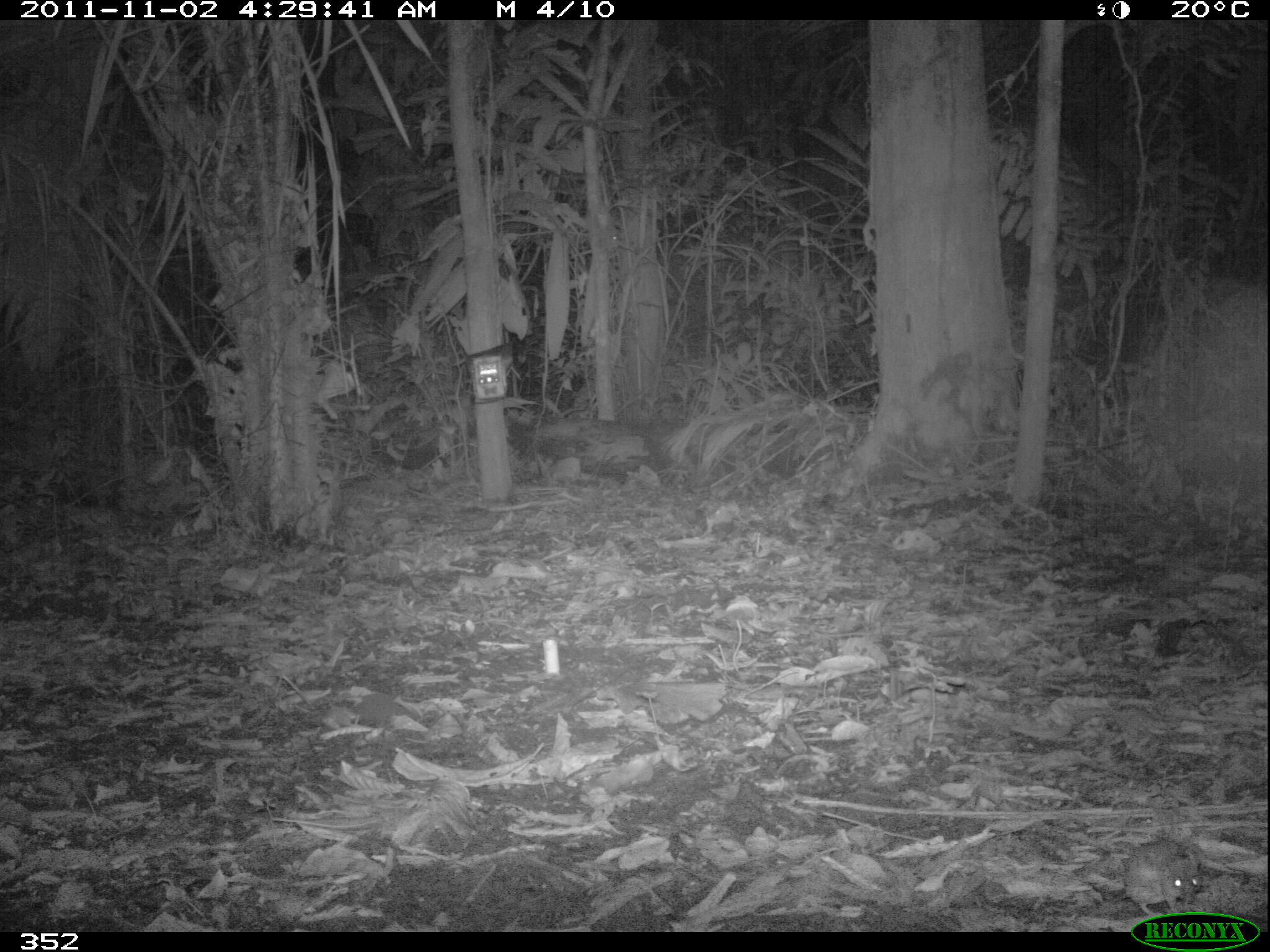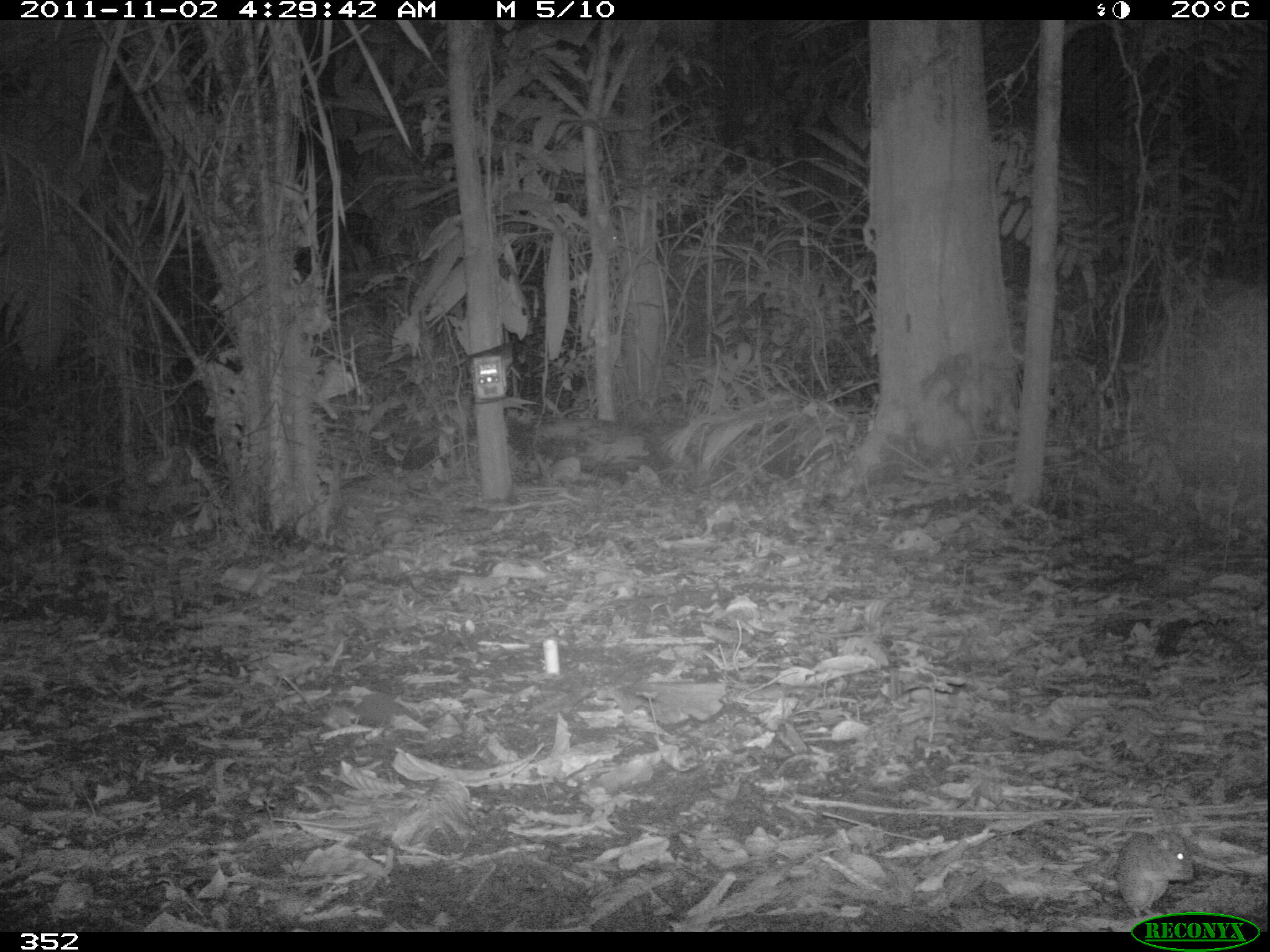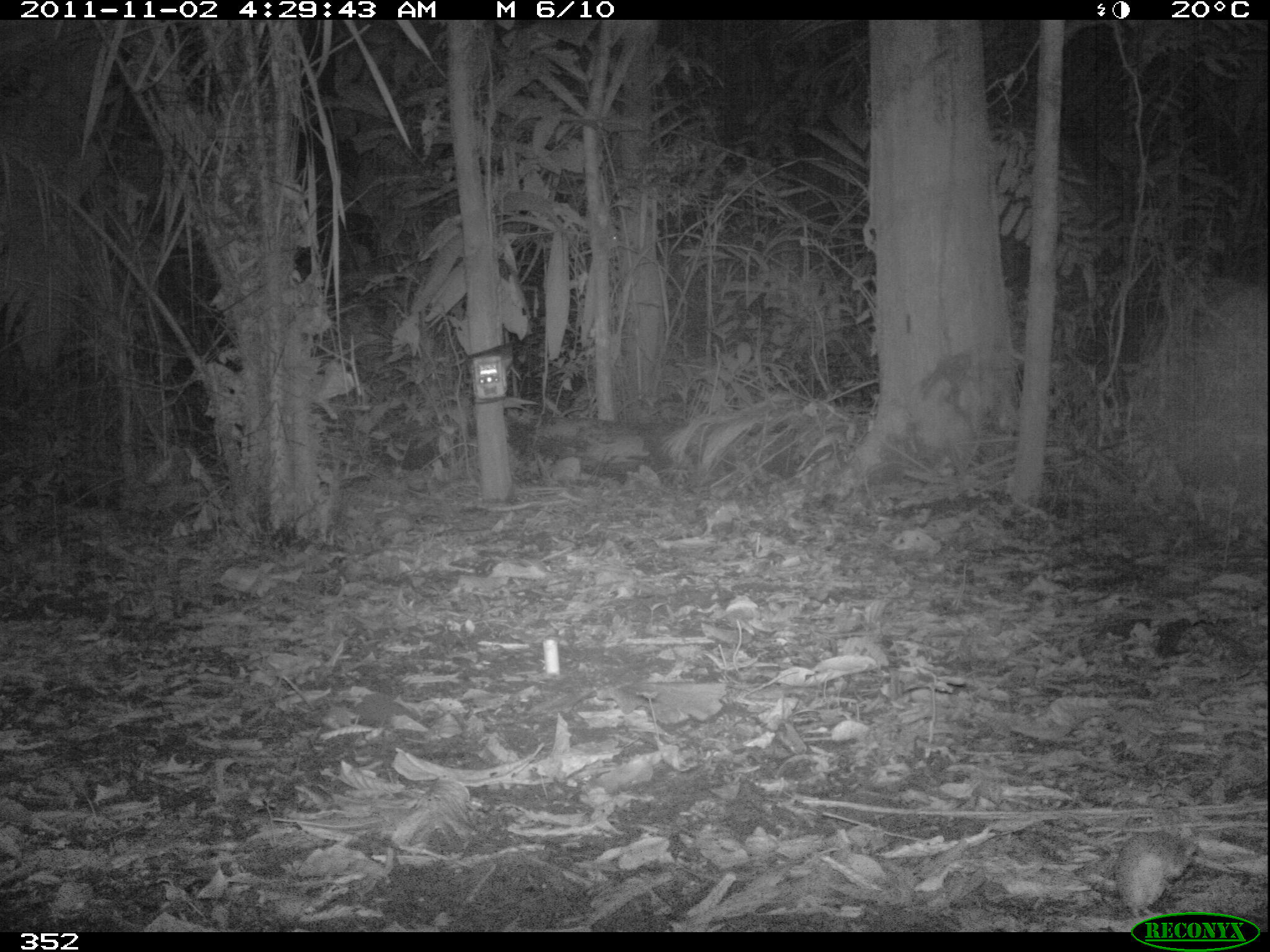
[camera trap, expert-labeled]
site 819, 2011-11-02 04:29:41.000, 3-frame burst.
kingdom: Animalia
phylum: Chordata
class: Mammalia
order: Rodentia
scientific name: Rodentia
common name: rodents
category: unknown rodent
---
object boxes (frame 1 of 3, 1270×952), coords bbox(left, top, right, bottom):
unknown rodent: bbox(1091, 837, 1207, 912)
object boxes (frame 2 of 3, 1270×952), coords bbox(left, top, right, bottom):
unknown rodent: bbox(1107, 824, 1194, 915)